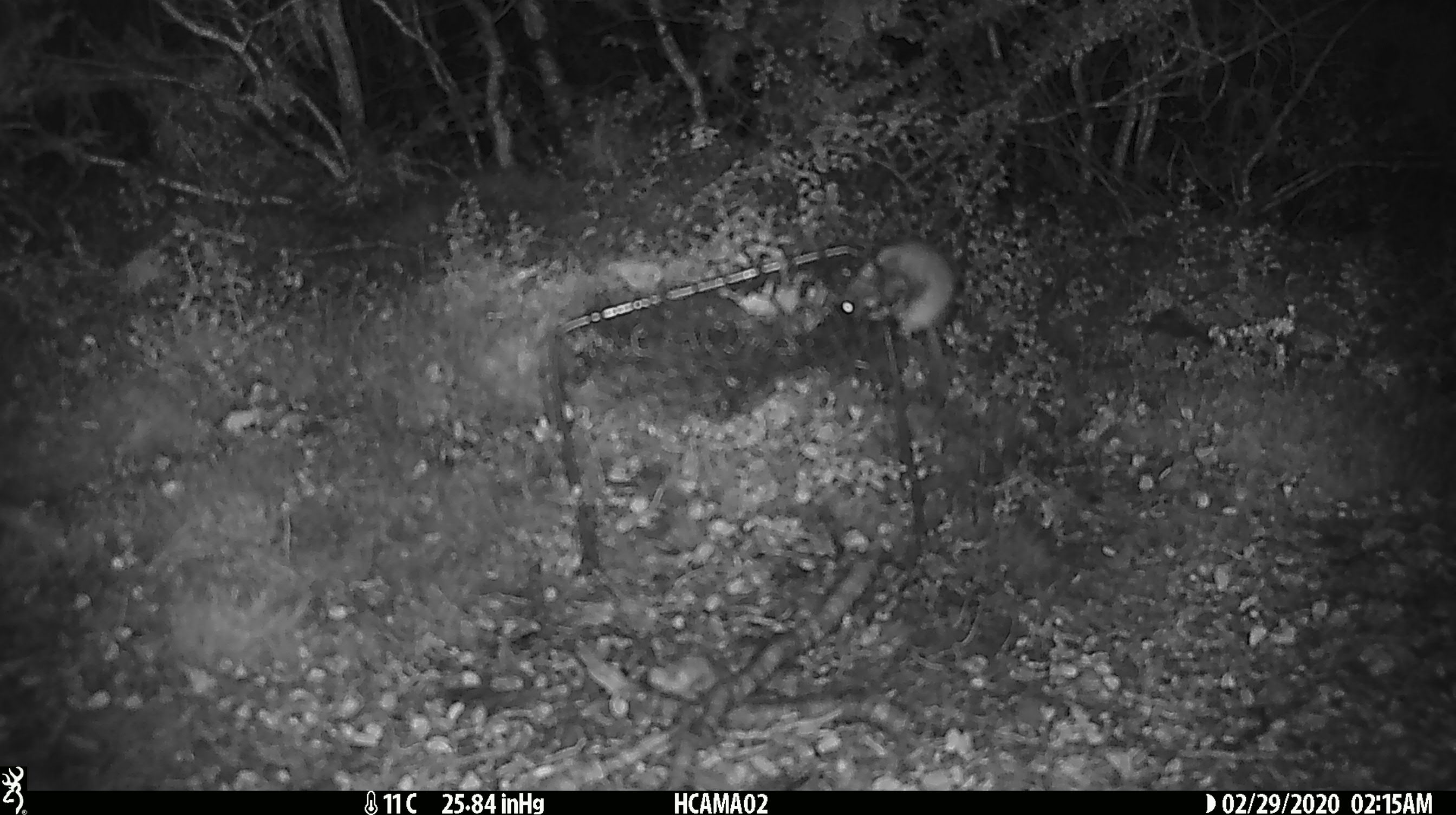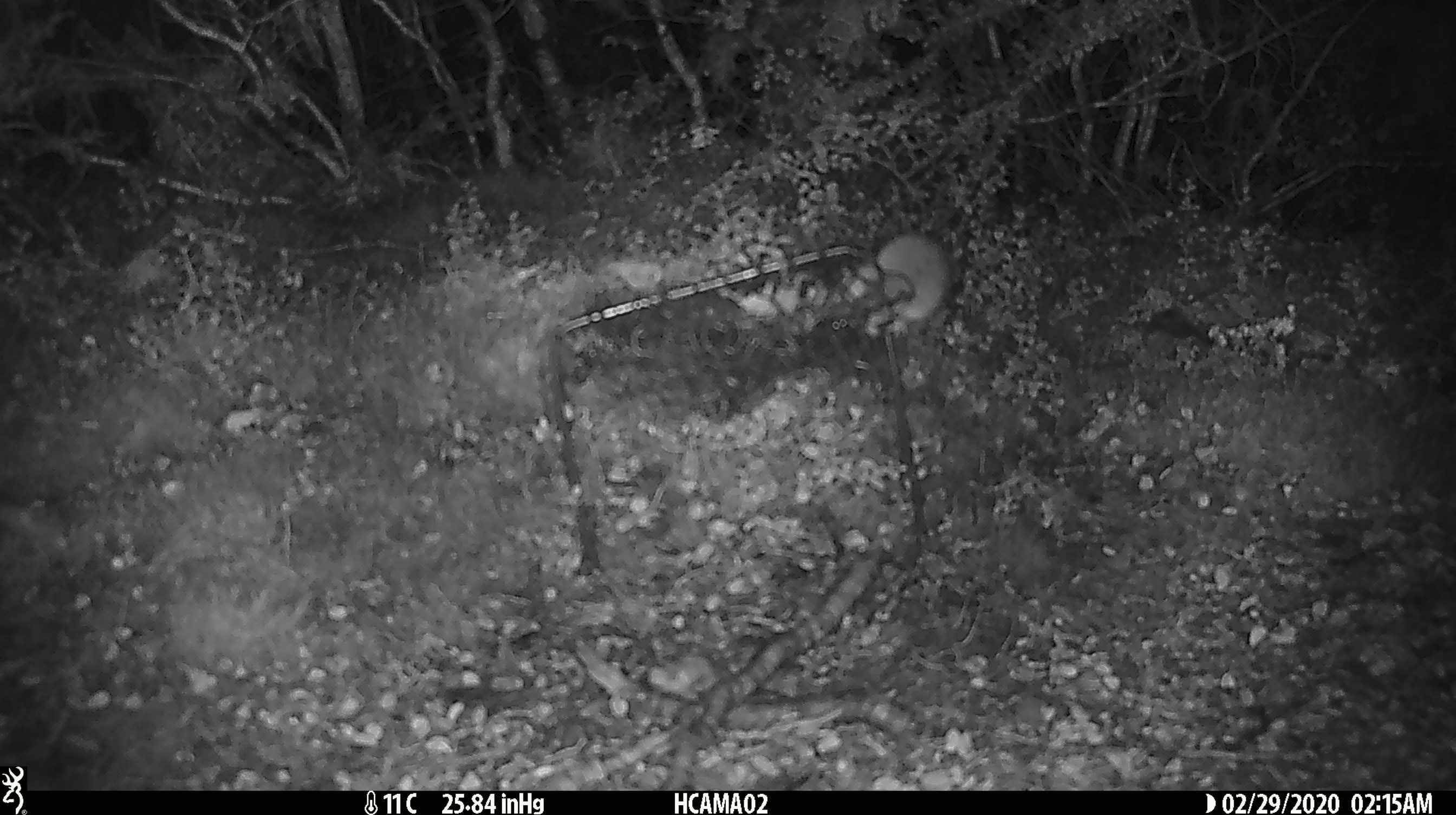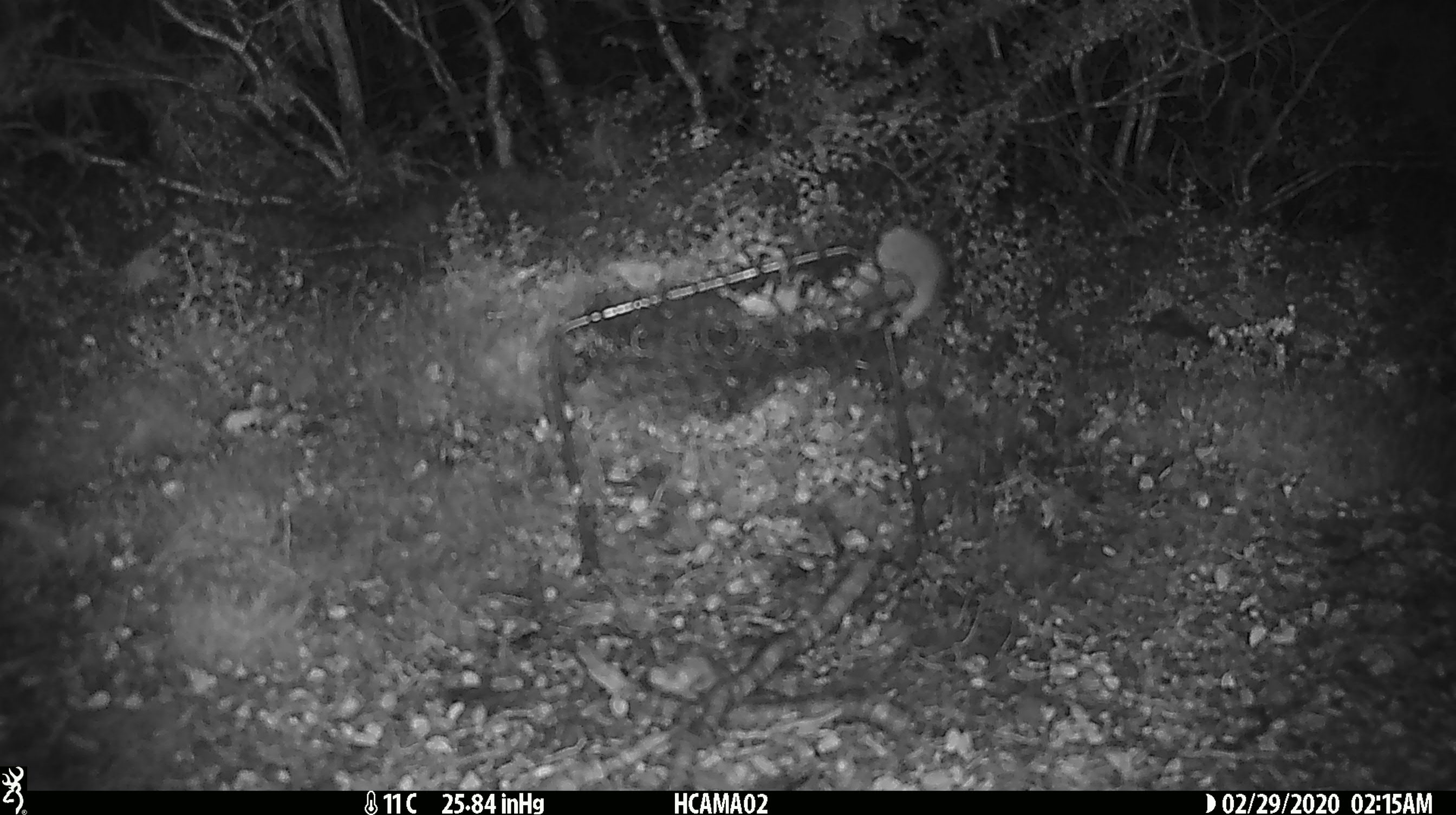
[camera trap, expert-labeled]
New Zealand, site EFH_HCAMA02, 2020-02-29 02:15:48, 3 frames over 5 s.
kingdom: Animalia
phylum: Chordata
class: Mammalia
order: Rodentia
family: Muridae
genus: Mus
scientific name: Mus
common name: mouse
Mouse (Mus).